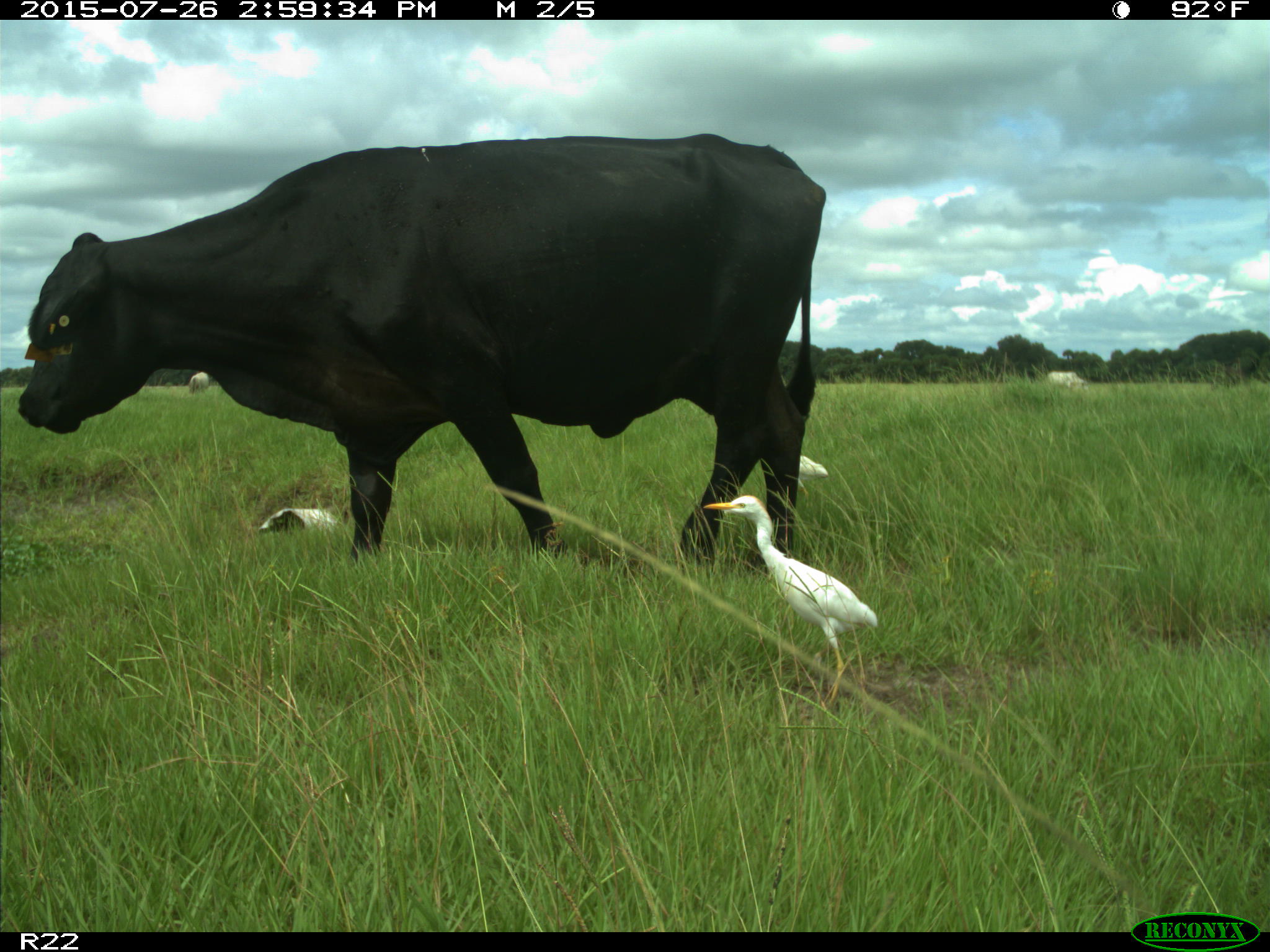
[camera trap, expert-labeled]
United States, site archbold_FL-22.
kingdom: Animalia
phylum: Chordata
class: Mammalia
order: Artiodactyla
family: Bovidae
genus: Bos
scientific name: Bos taurus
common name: domestic cow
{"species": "Bos taurus (domestic cow)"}